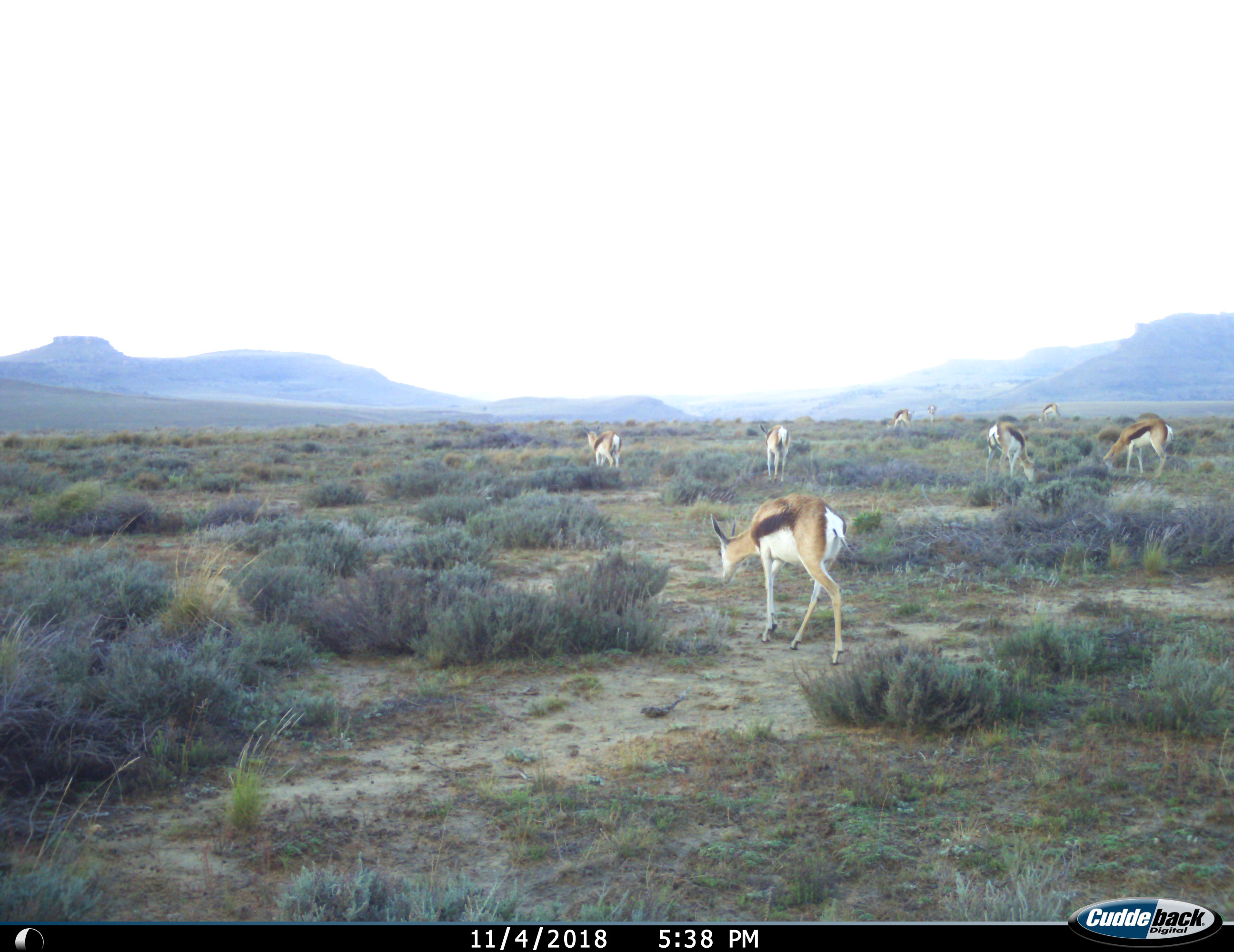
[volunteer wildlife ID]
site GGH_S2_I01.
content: unidentified animal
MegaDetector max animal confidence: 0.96